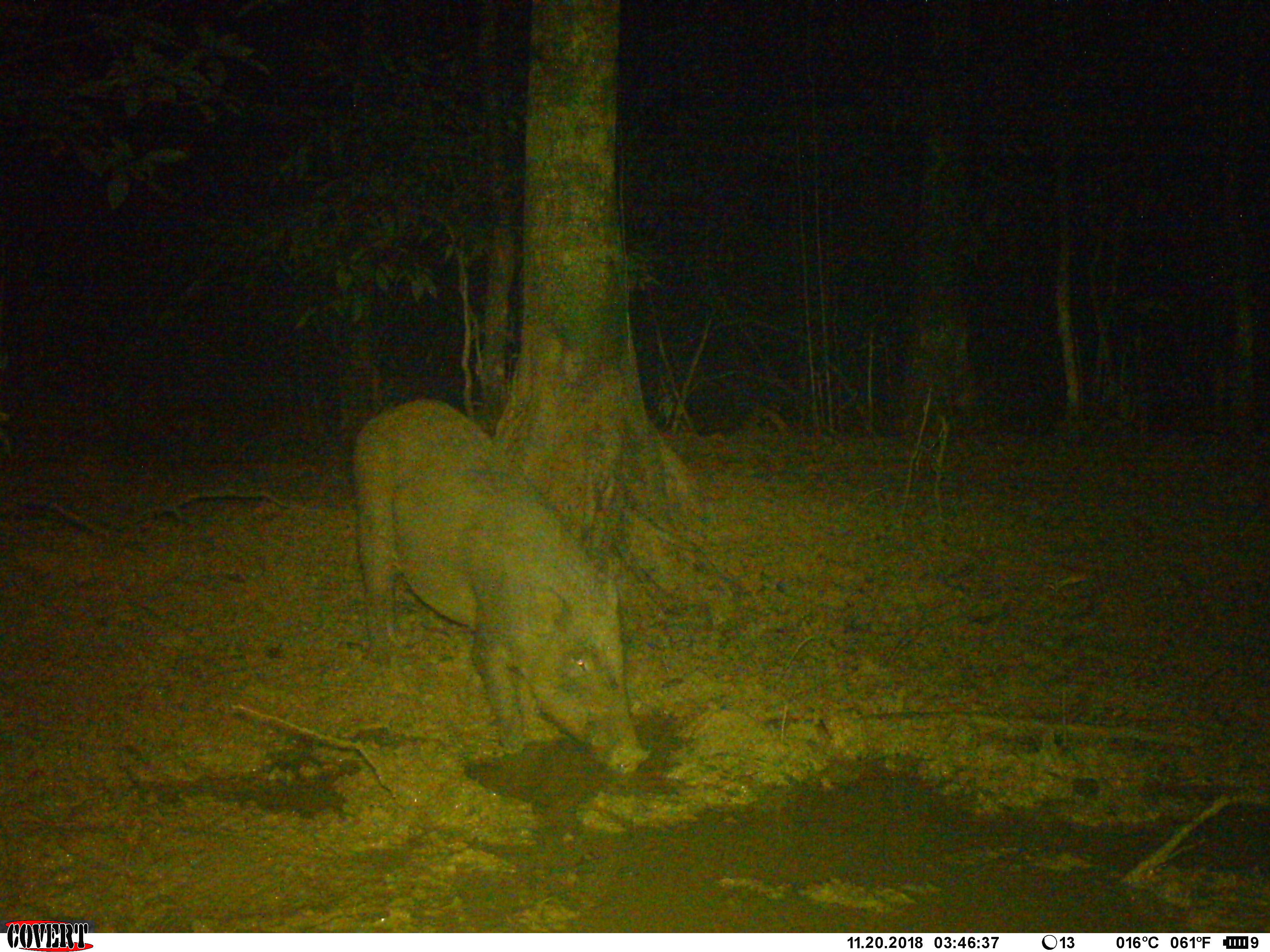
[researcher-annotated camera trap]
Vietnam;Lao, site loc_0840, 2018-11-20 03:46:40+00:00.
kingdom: Animalia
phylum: Chordata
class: Mammalia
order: Artiodactyla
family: Suidae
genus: Sus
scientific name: Sus scrofa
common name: eurasian wild pig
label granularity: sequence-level